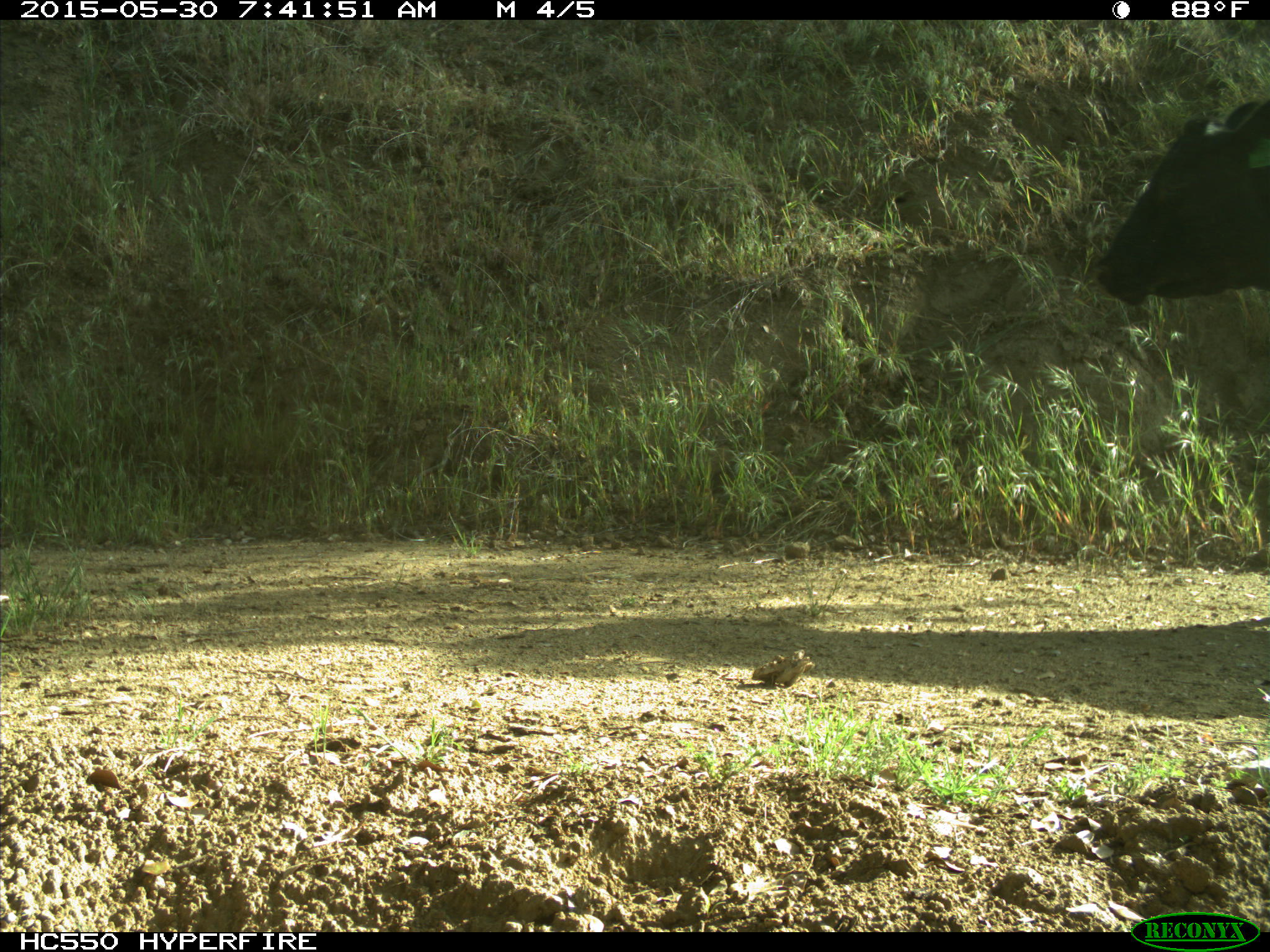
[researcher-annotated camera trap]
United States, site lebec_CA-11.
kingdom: Animalia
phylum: Chordata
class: Mammalia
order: Artiodactyla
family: Bovidae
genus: Bos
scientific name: Bos taurus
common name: domestic cow